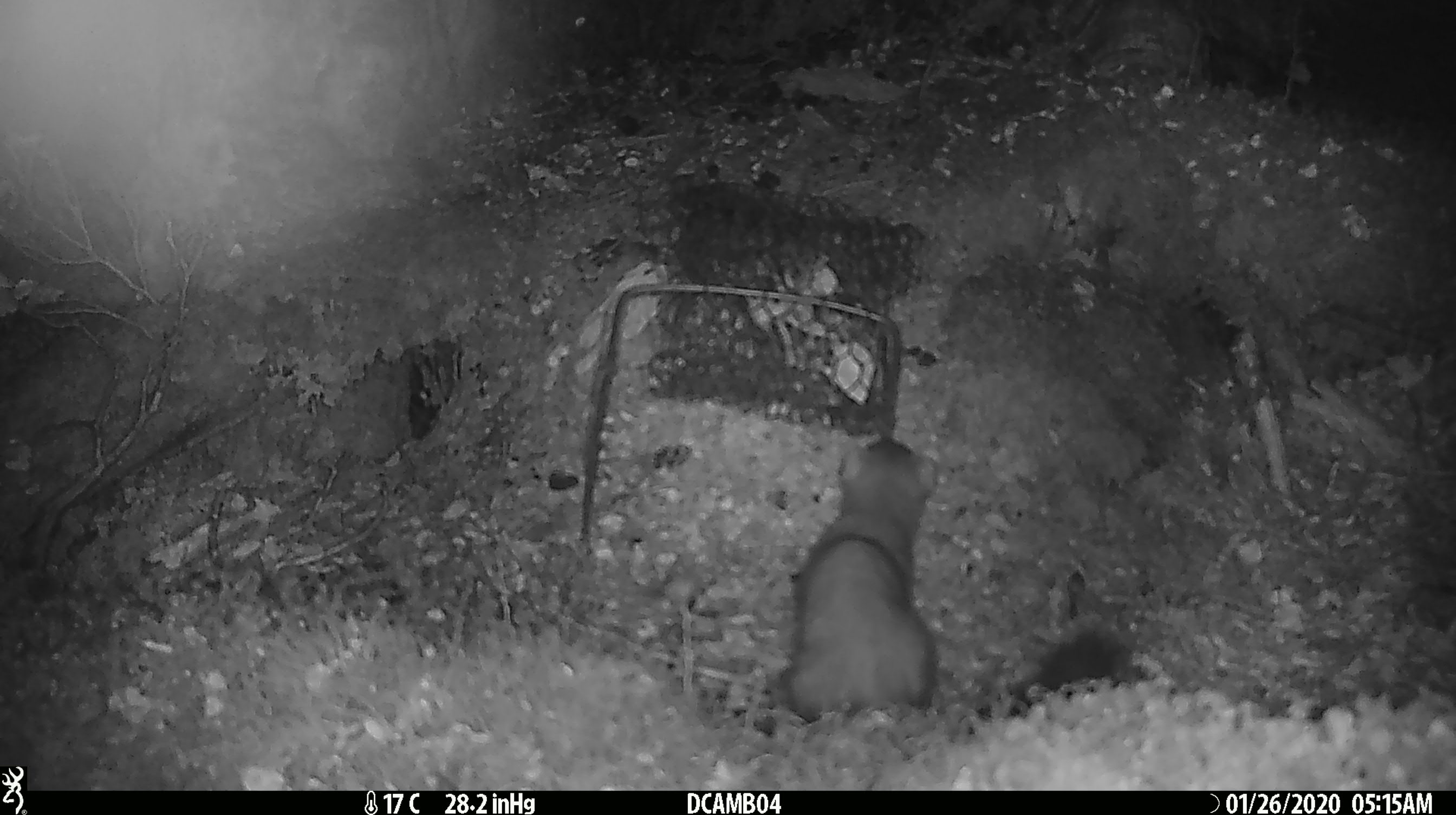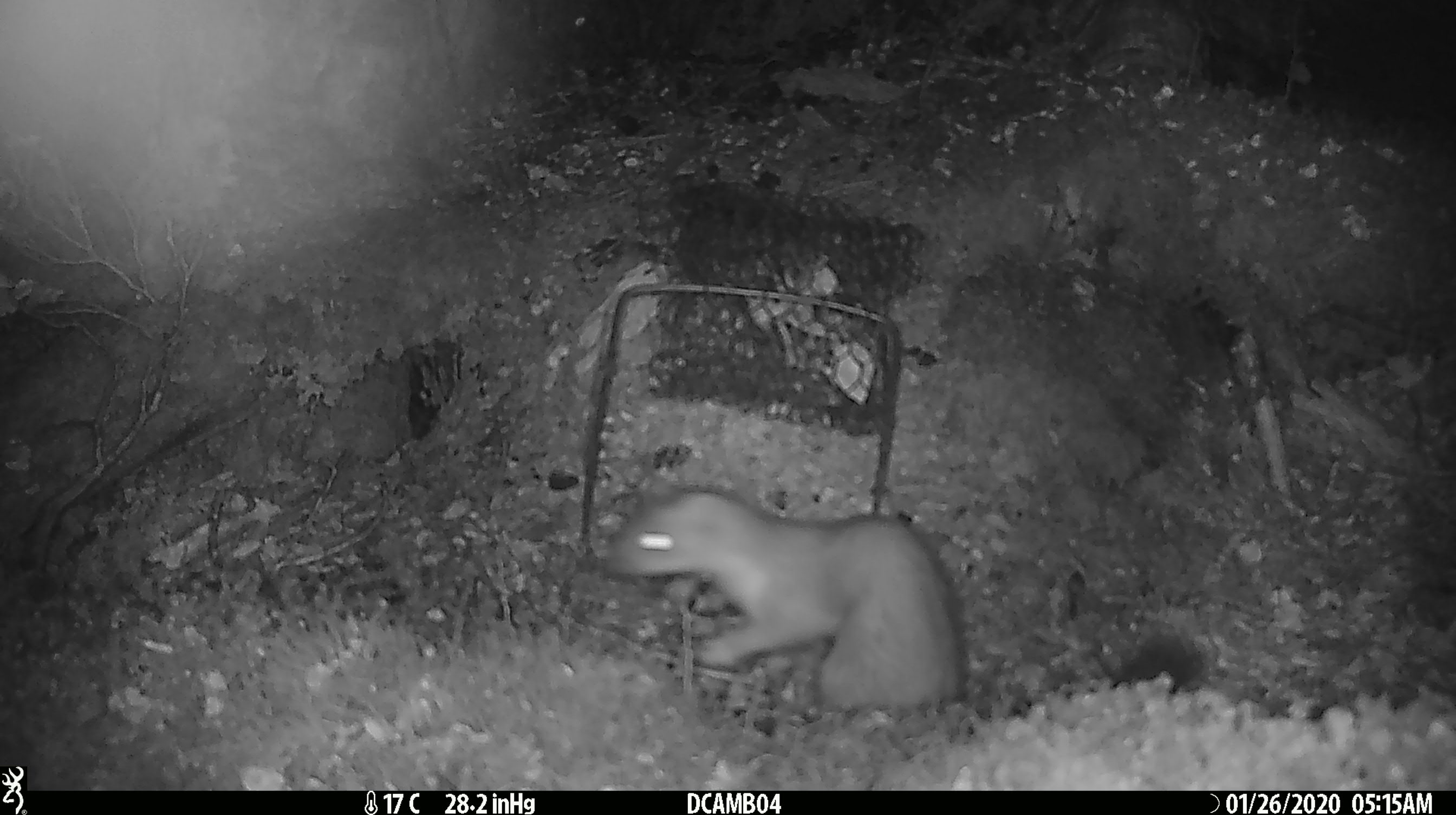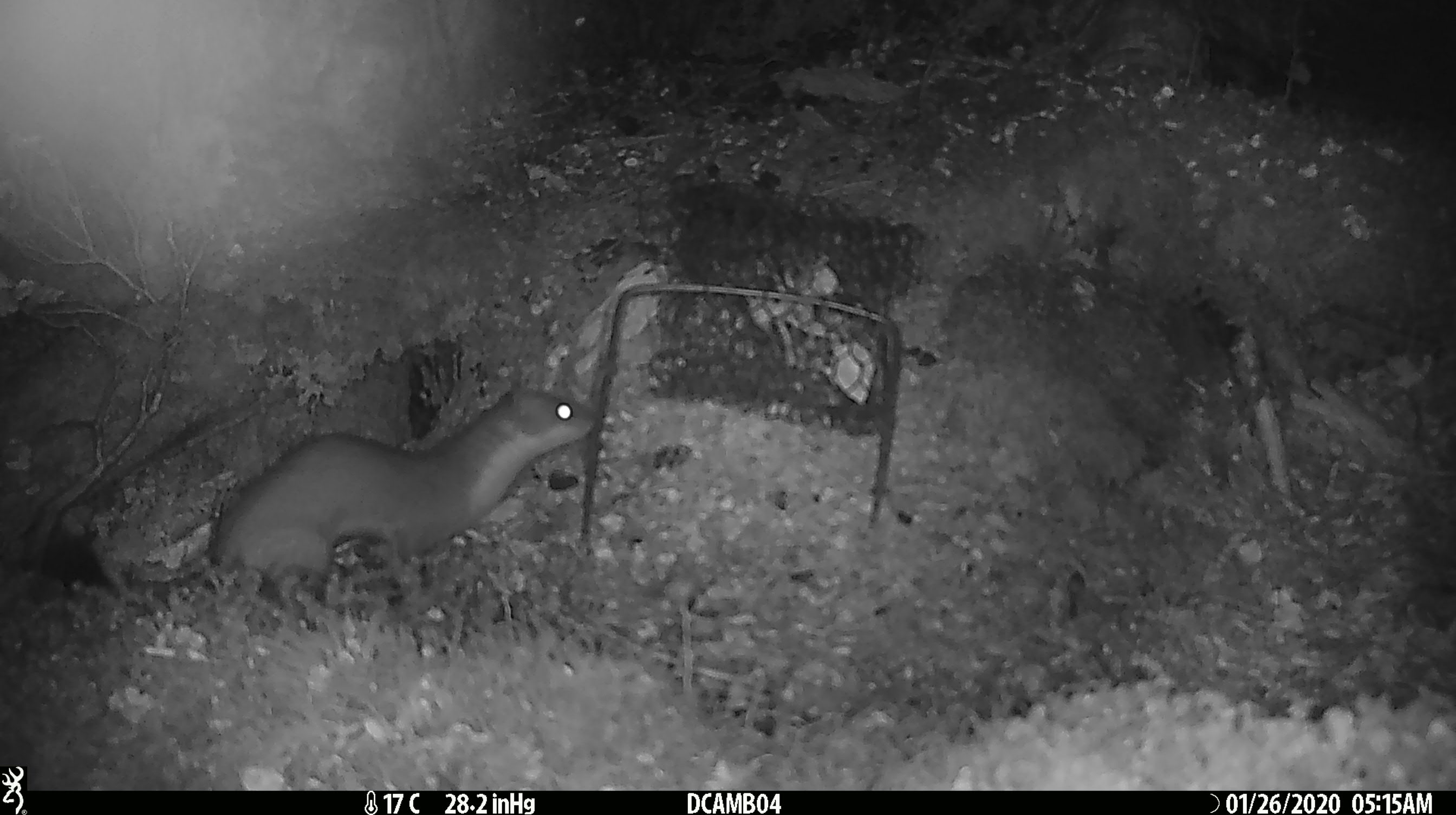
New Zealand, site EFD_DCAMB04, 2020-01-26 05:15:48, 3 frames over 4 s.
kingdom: Animalia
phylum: Chordata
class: Mammalia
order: Carnivora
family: Mustelidae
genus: Mustela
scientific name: Mustela erminea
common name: stoat